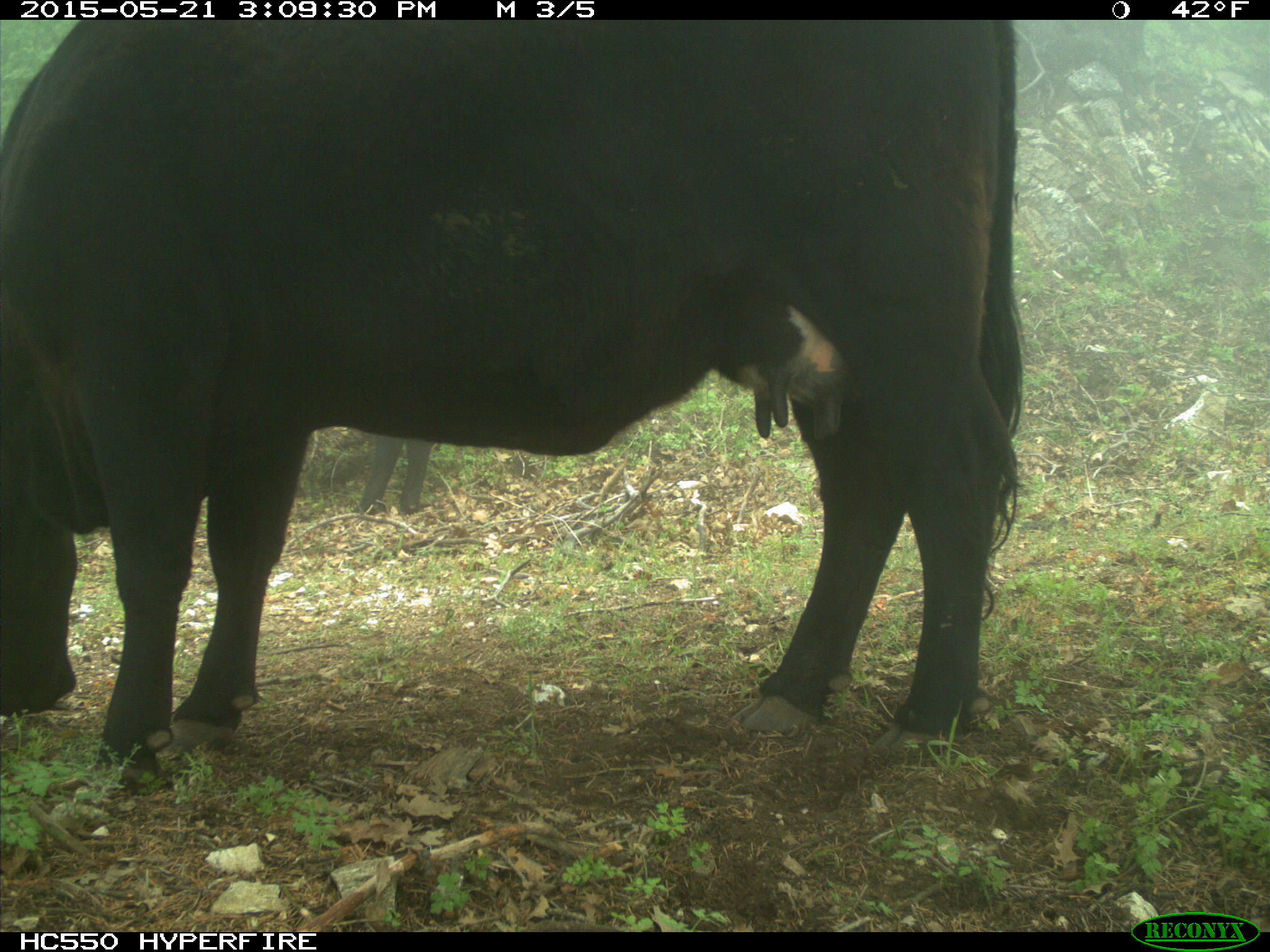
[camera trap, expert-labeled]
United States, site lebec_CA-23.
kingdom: Animalia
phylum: Chordata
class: Mammalia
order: Artiodactyla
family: Bovidae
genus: Bos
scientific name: Bos taurus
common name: domestic cow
Bos taurus (domestic cow).